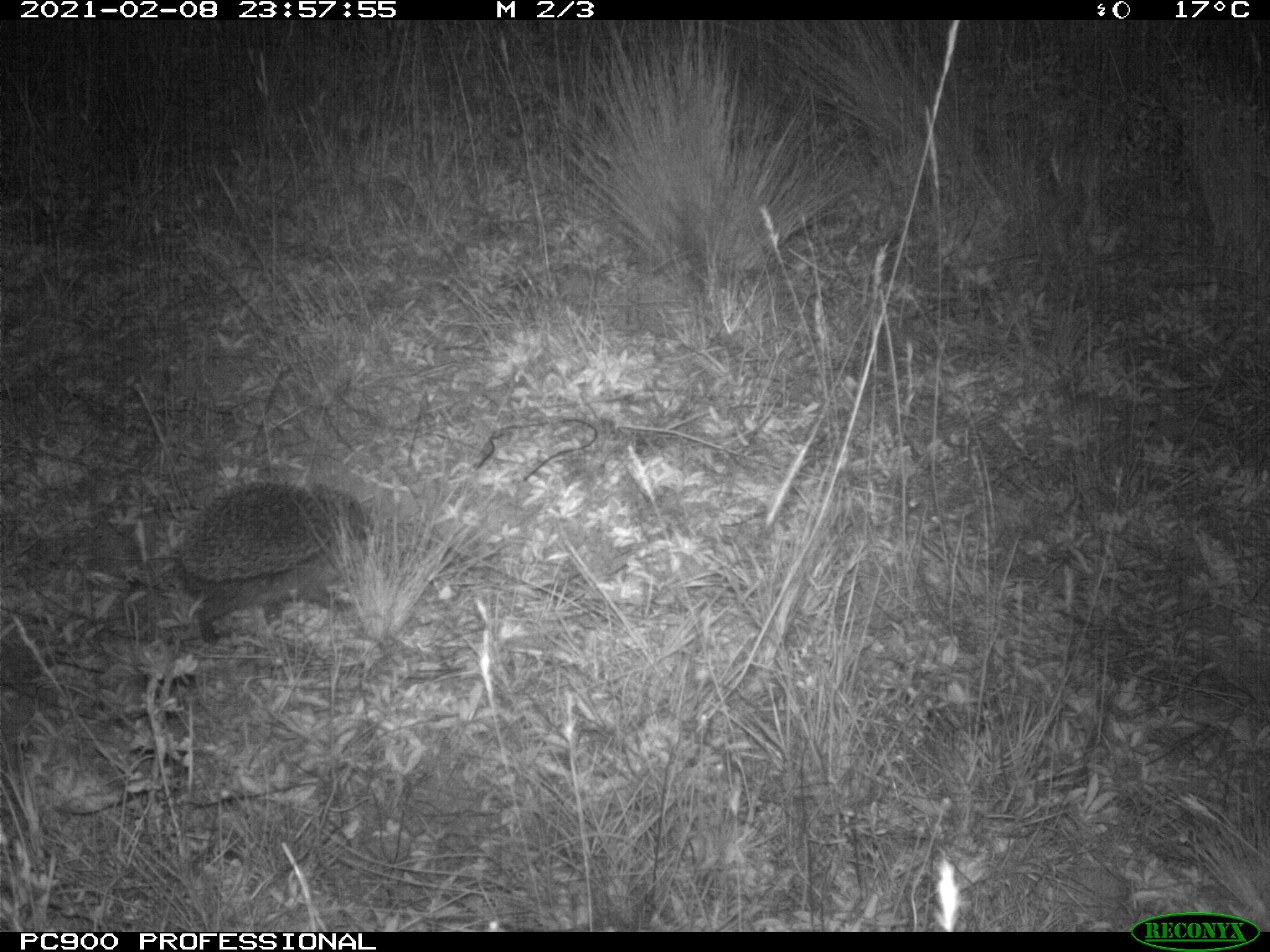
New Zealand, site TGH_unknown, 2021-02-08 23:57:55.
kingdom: Animalia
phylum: Chordata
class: Mammalia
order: Eulipotyphla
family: Erinaceidae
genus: Erinaceus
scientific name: Erinaceus europaeus europaeus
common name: european hedgehog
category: hedgehog